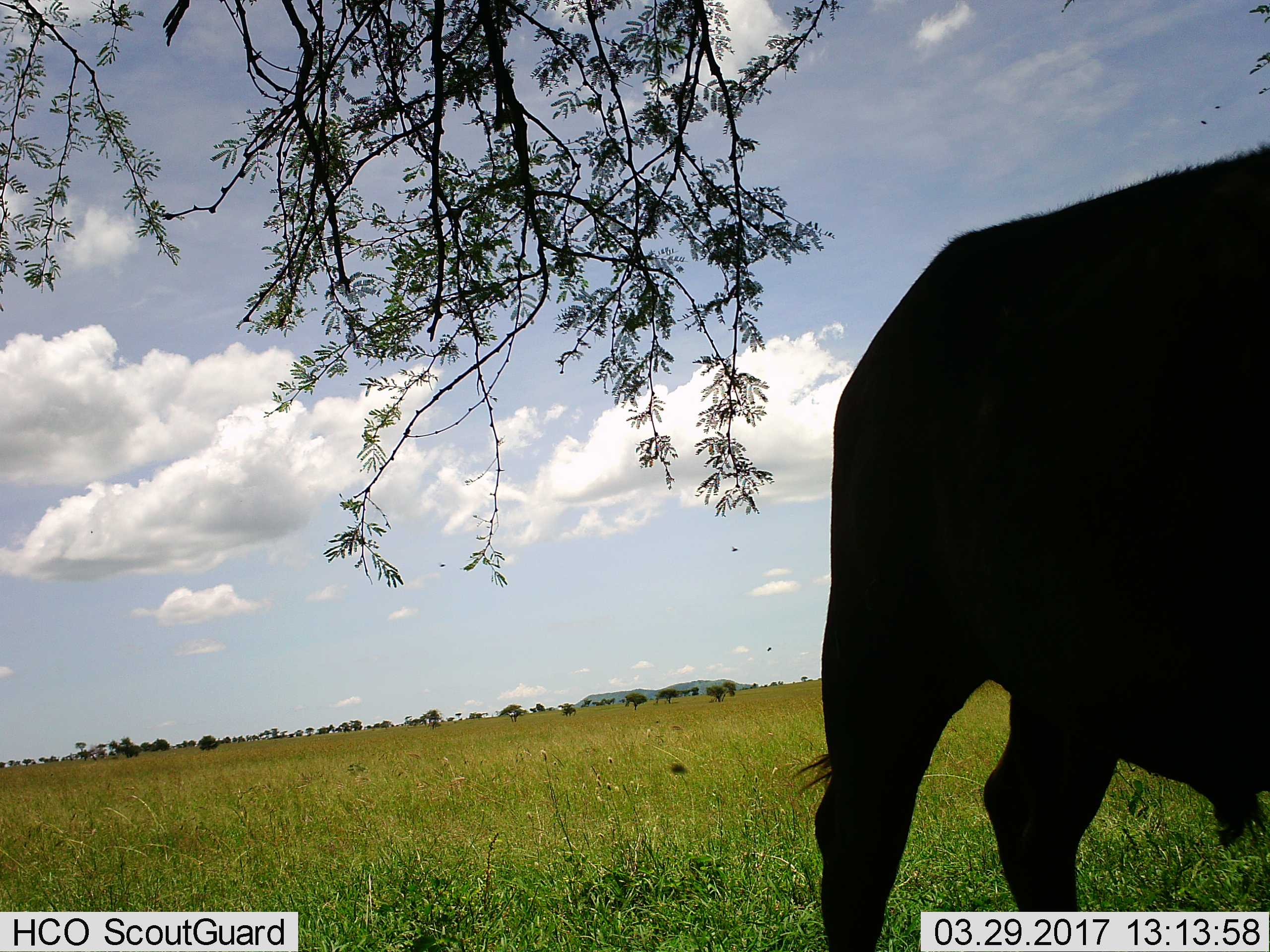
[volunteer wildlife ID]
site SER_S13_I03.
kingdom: Animalia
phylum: Chordata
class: Mammalia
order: Artiodactyla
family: Bovidae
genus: Syncerus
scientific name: Syncerus caffer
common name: african buffalo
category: buffalo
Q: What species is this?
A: Buffalo (african buffalo) (Syncerus caffer).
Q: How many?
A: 1.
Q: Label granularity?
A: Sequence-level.